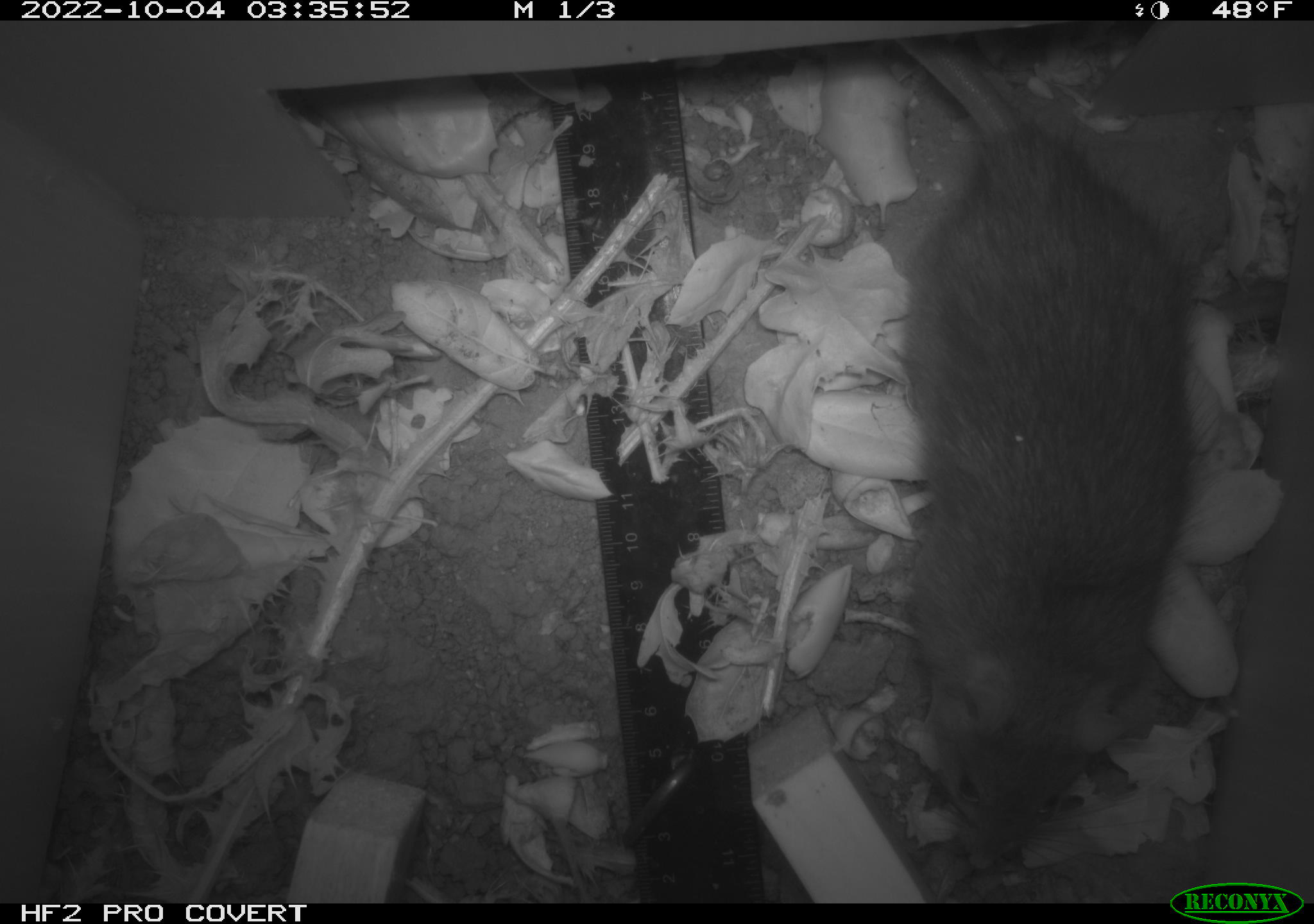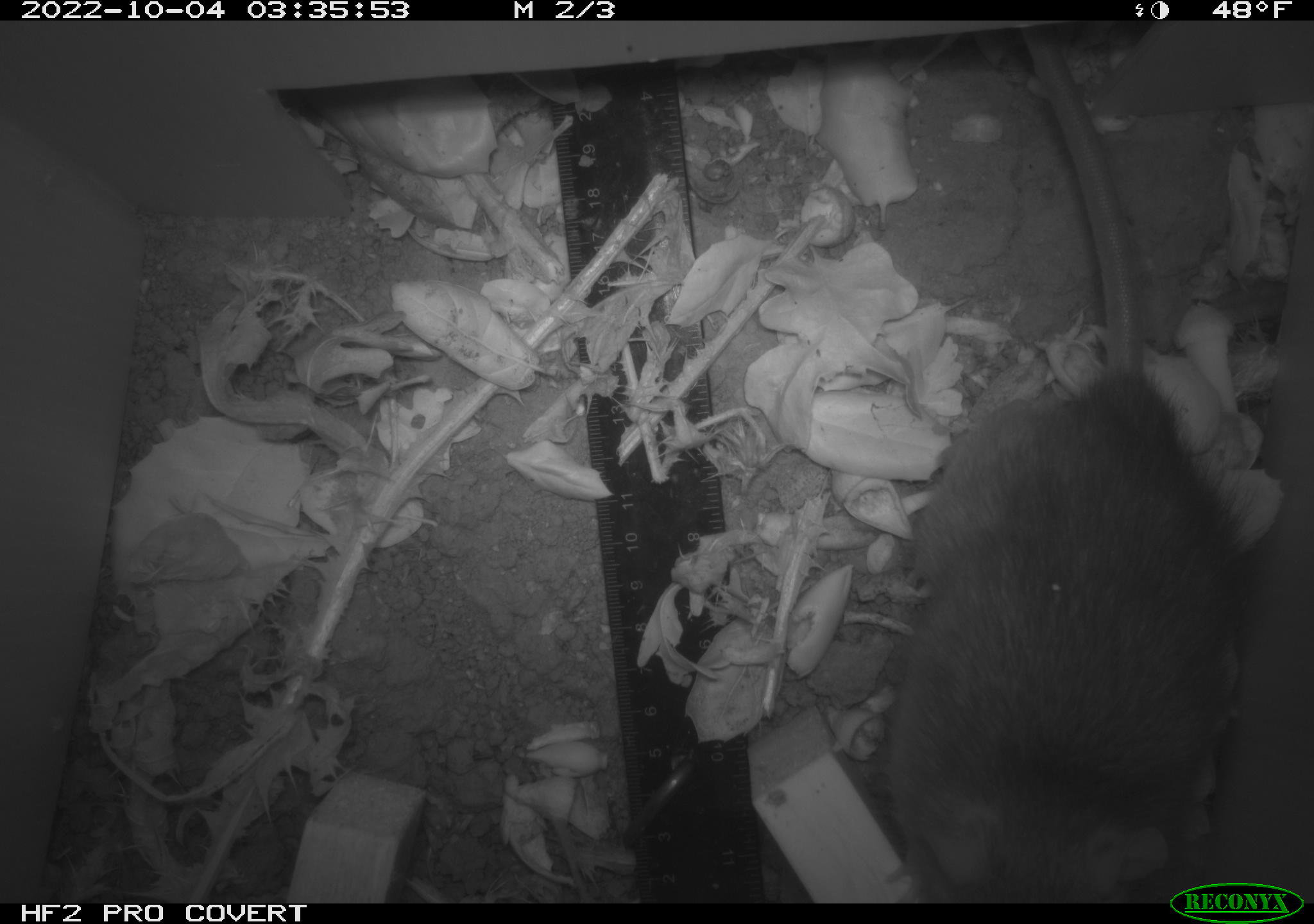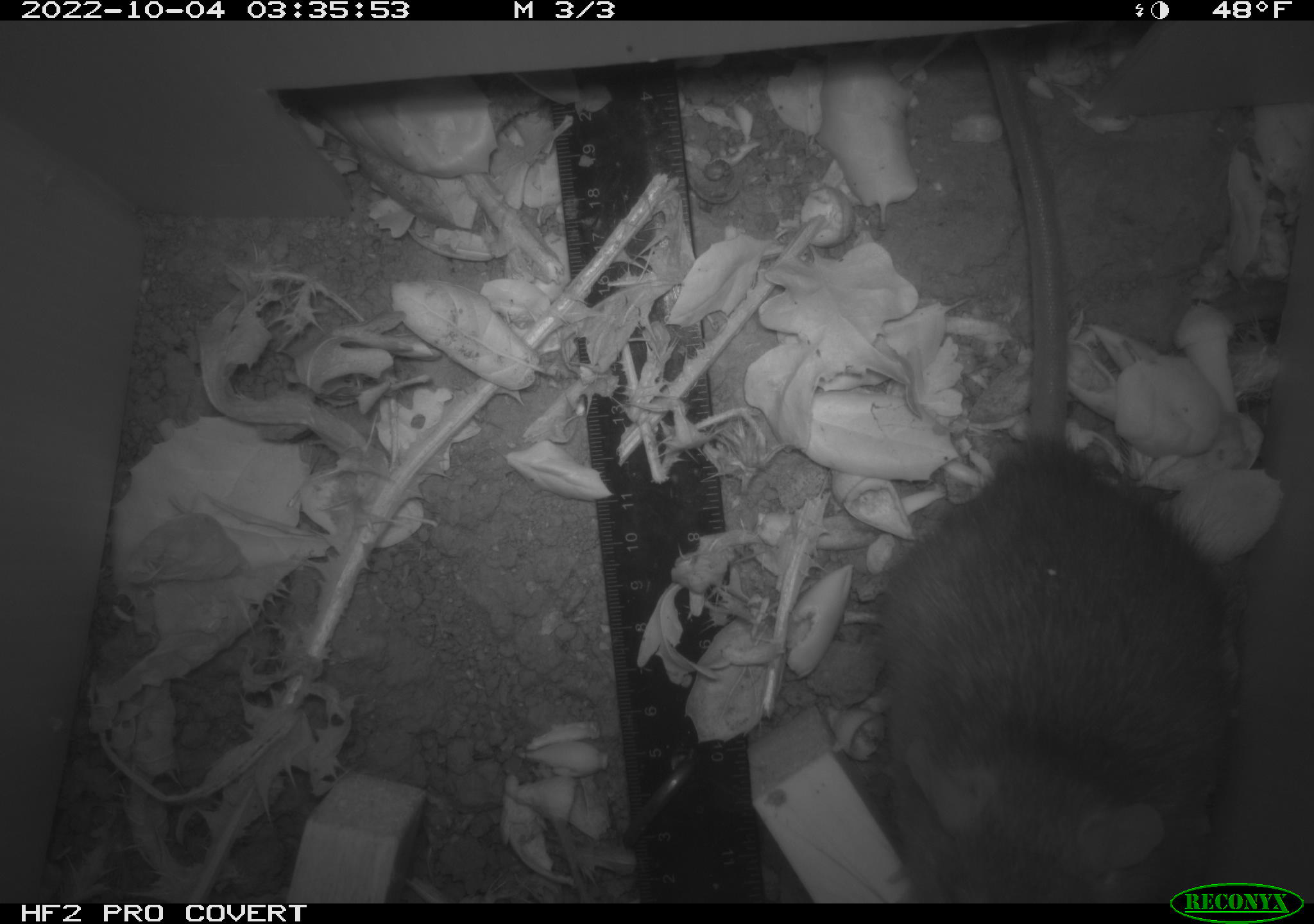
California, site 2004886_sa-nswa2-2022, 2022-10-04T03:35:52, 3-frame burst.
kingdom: Animalia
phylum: Chordata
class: Mammalia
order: Rodentia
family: Muridae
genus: Rattus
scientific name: Rattus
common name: rat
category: rattus species